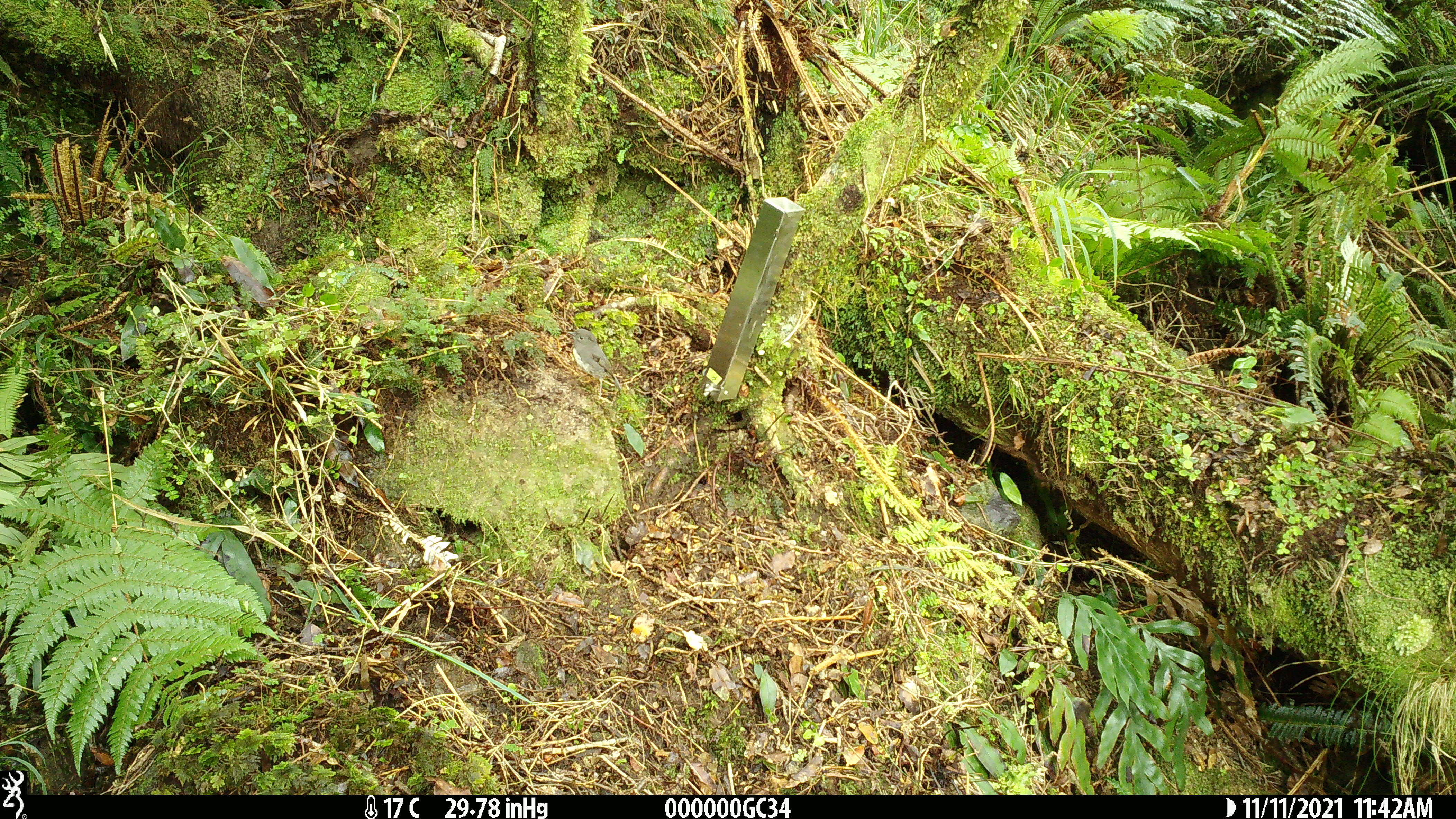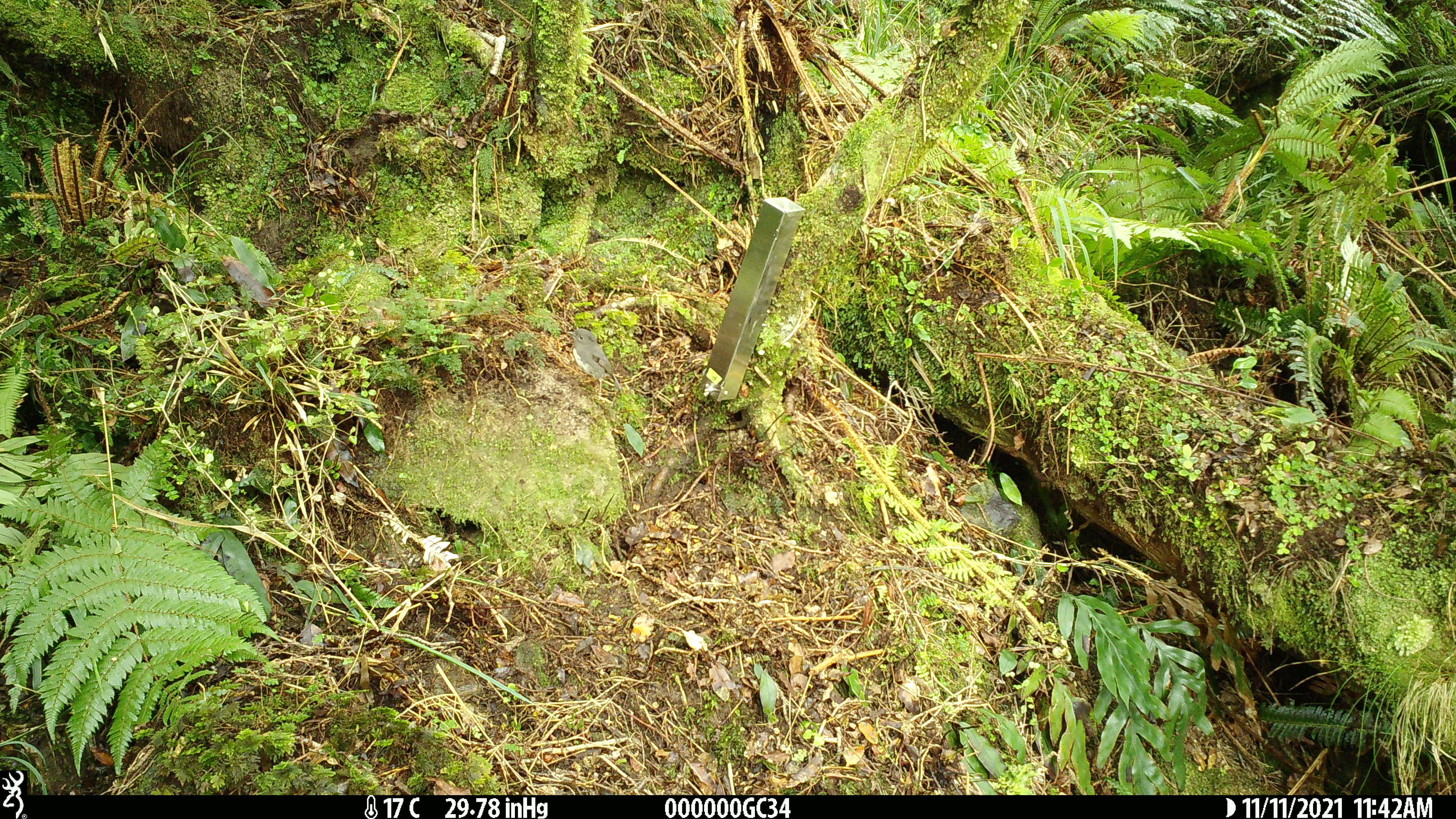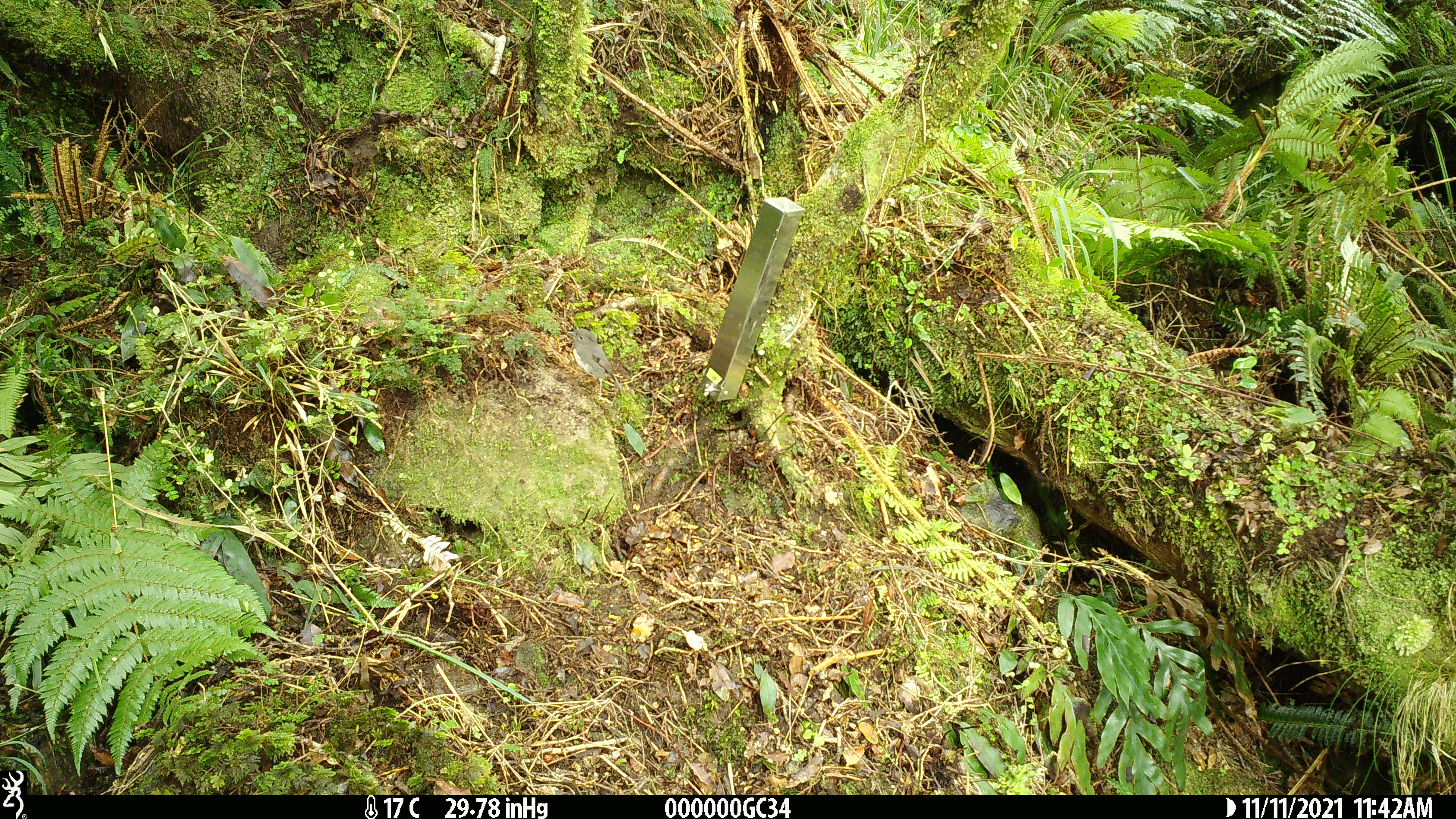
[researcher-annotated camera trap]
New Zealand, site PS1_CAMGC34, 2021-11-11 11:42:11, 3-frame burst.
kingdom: Animalia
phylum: Chordata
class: Aves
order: Passeriformes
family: Petroicidae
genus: Petroica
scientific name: Petroica australis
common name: new zealand robin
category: robin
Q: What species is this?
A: Robin (new zealand robin) (Petroica australis).